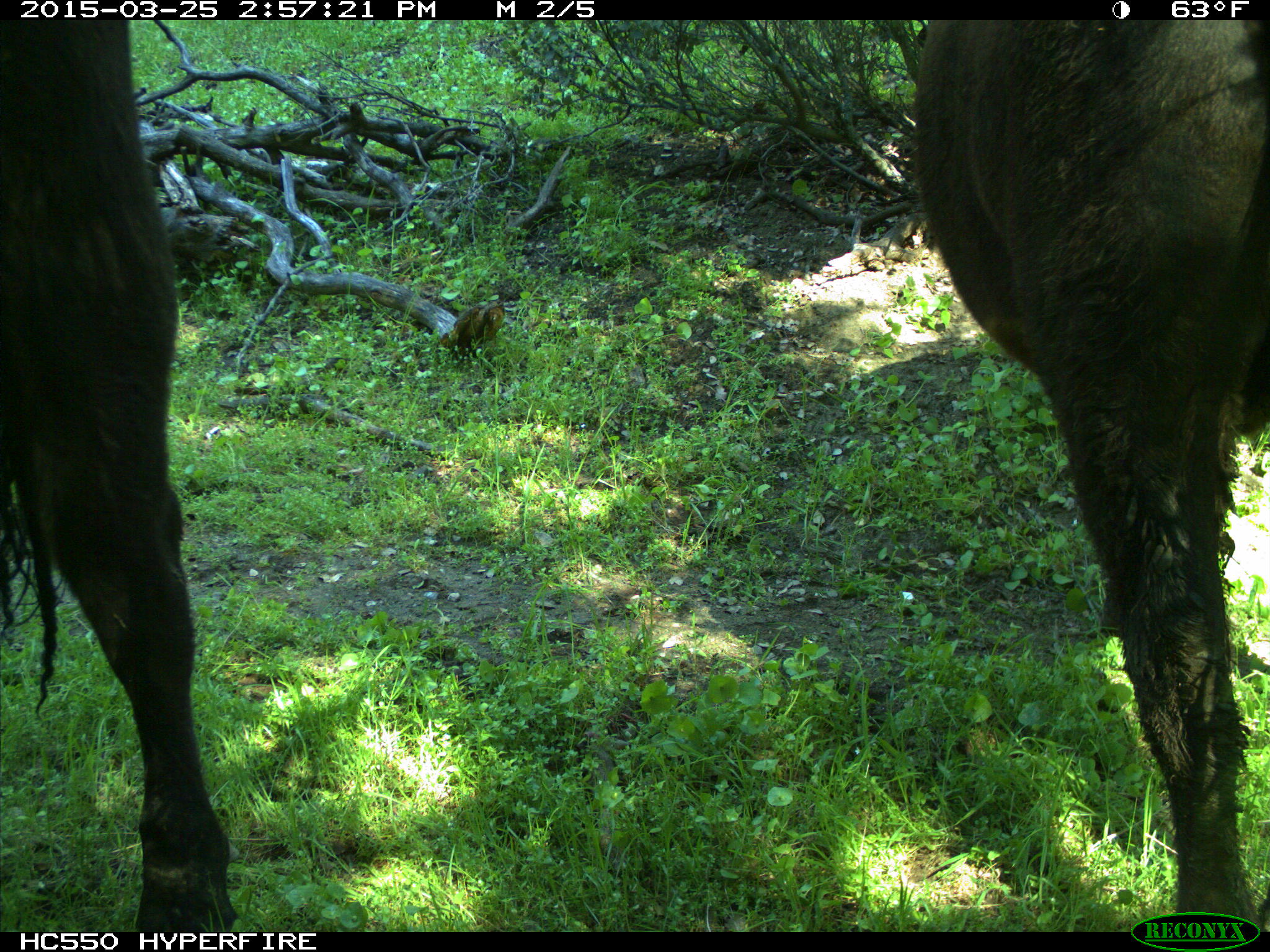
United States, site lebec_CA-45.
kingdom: Animalia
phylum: Chordata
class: Mammalia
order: Artiodactyla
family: Bovidae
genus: Bos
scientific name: Bos taurus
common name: domestic cow